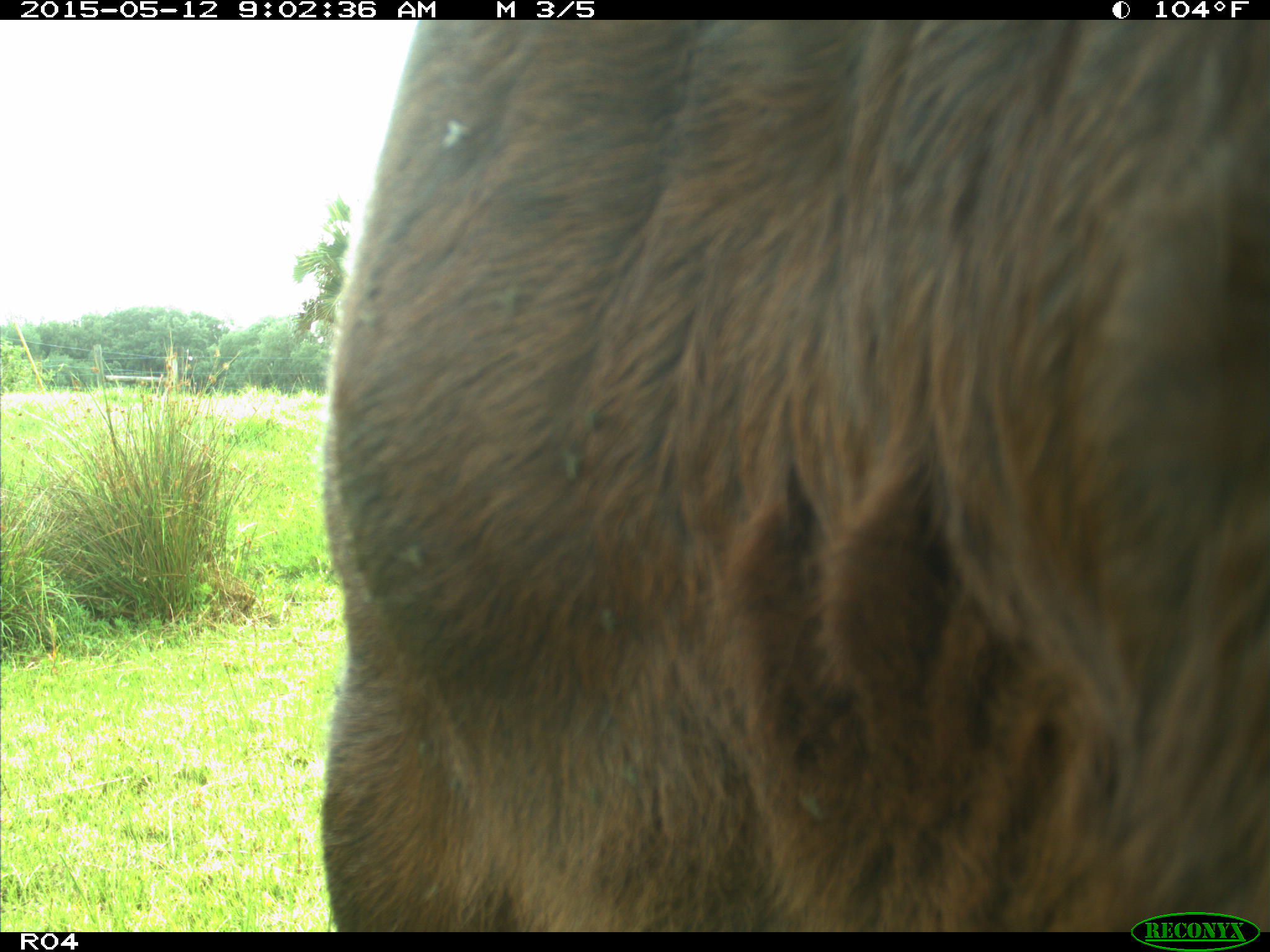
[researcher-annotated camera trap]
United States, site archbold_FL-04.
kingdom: Animalia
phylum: Chordata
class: Mammalia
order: Artiodactyla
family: Bovidae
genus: Bos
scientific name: Bos taurus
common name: domestic cow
Bos taurus (domestic cow).